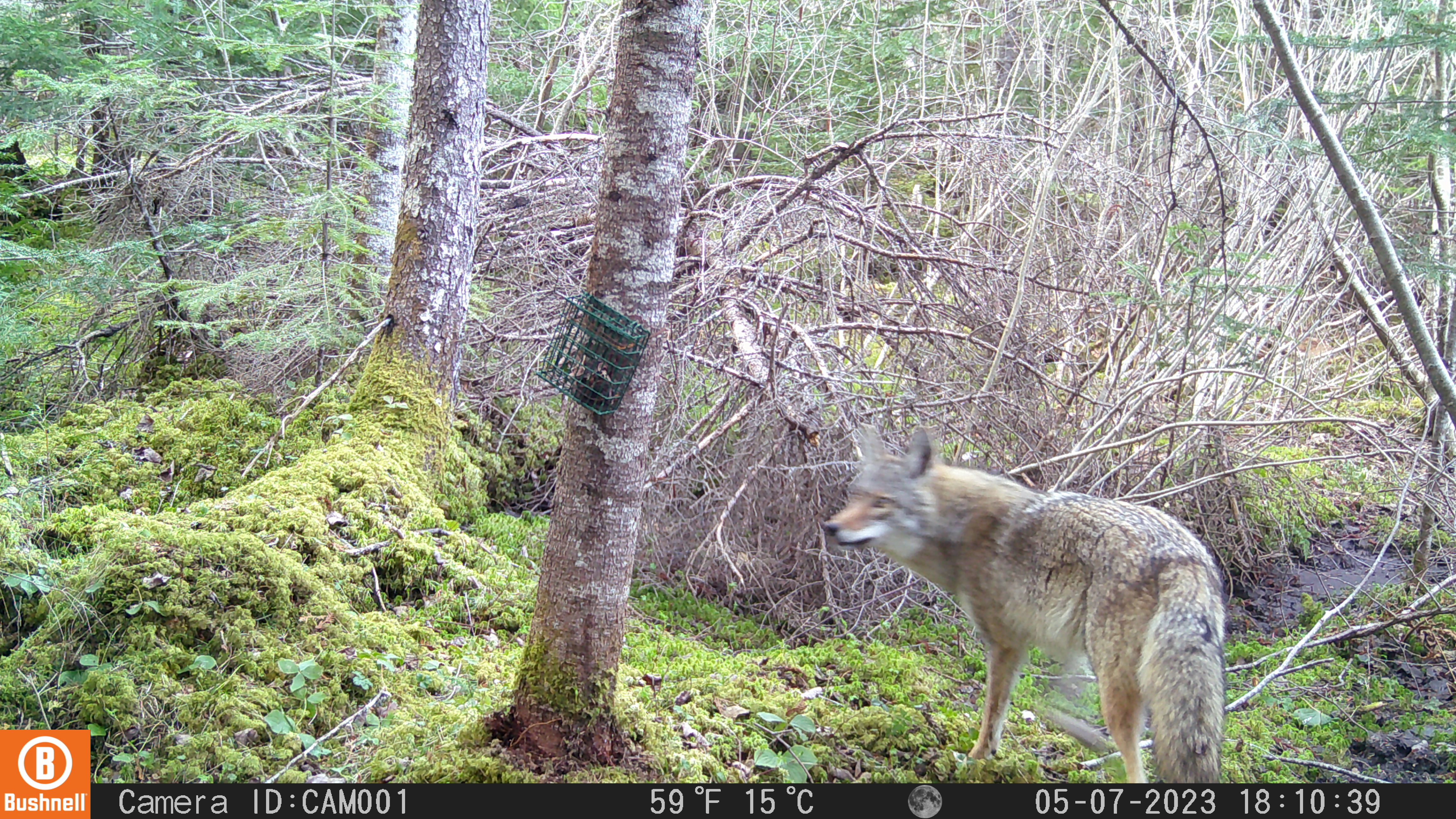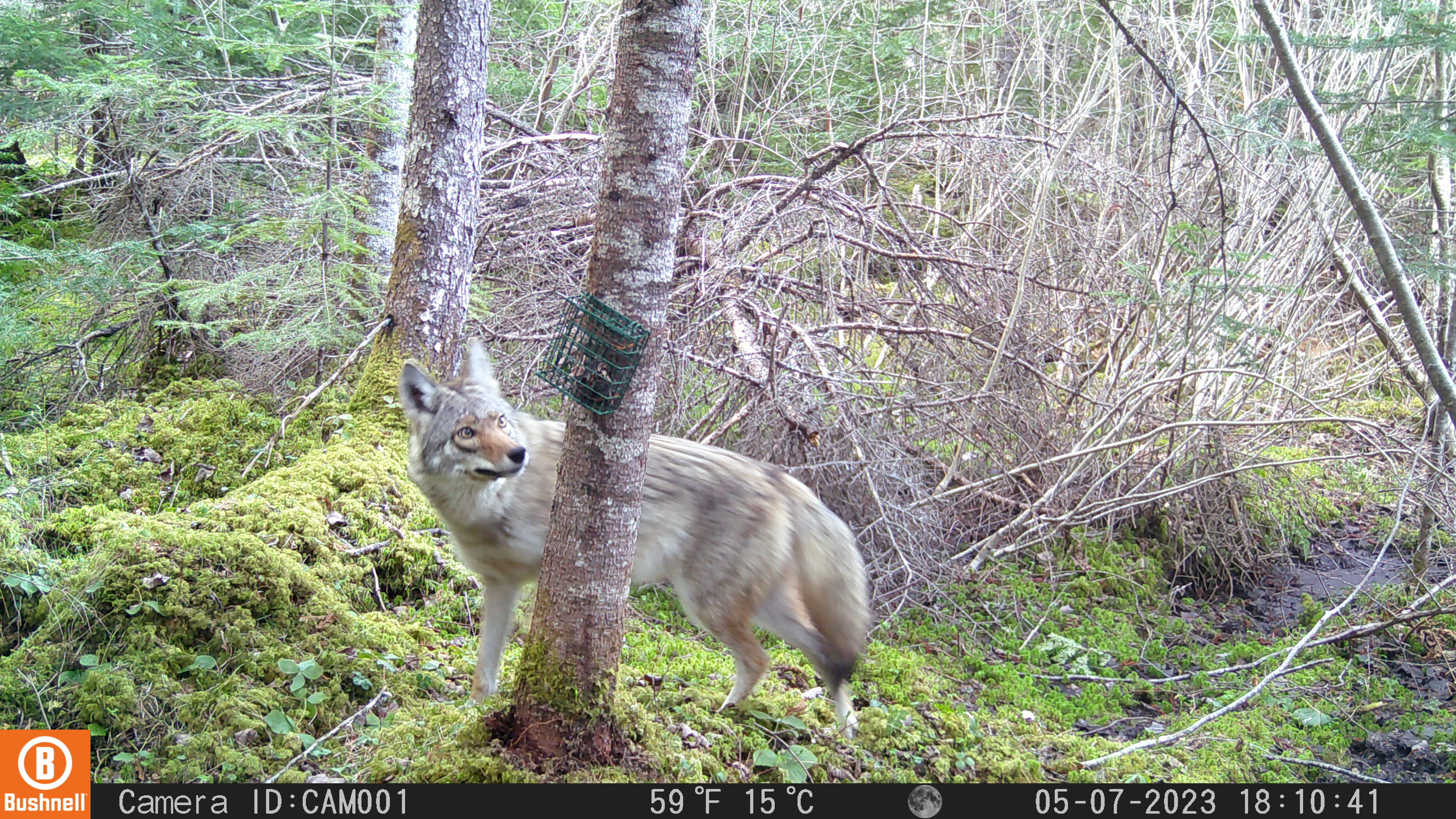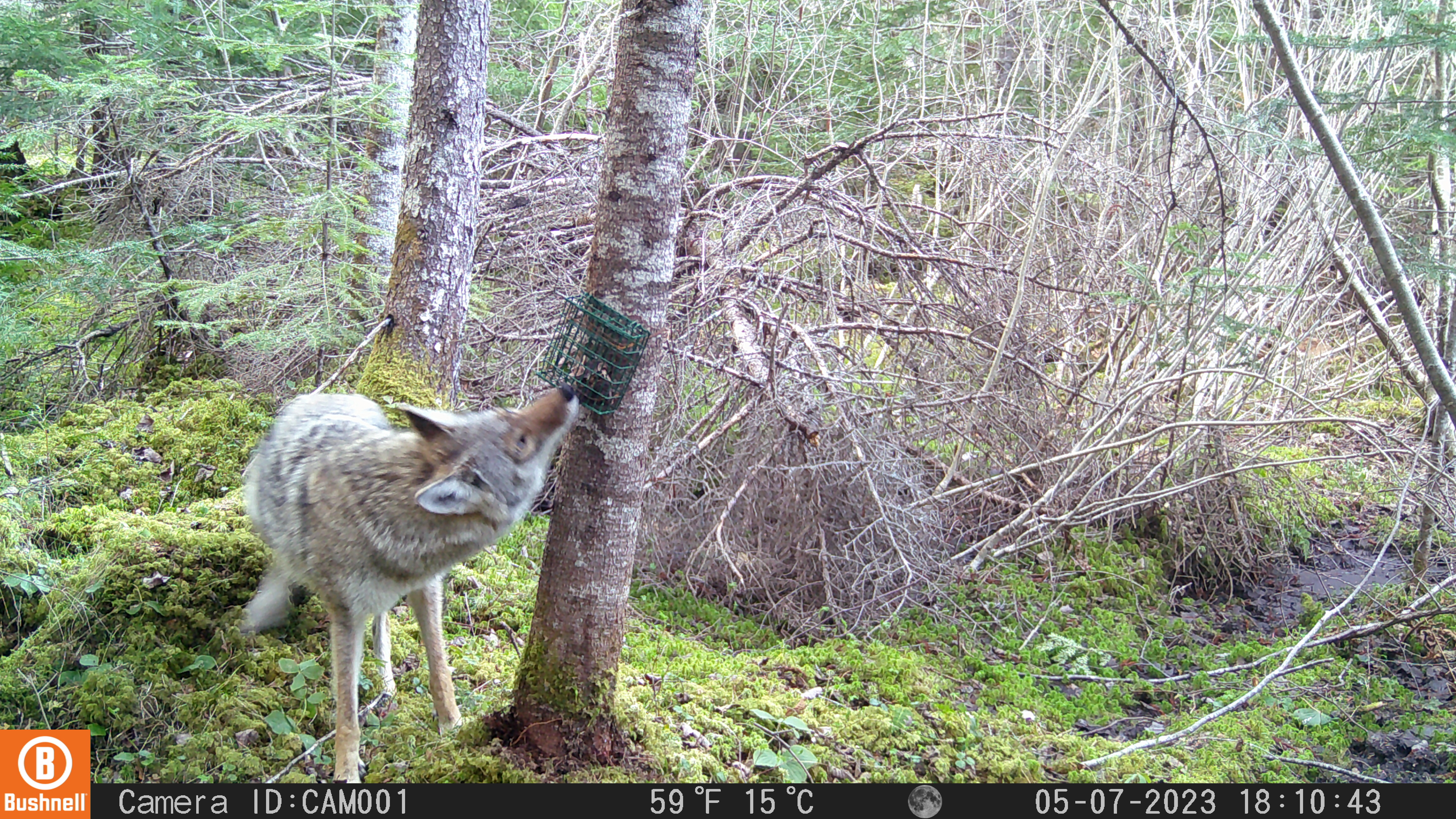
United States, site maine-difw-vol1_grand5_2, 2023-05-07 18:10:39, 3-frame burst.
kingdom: Animalia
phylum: Chordata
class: Mammalia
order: Carnivora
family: Canidae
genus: Canis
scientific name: Canis latrans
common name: coyote